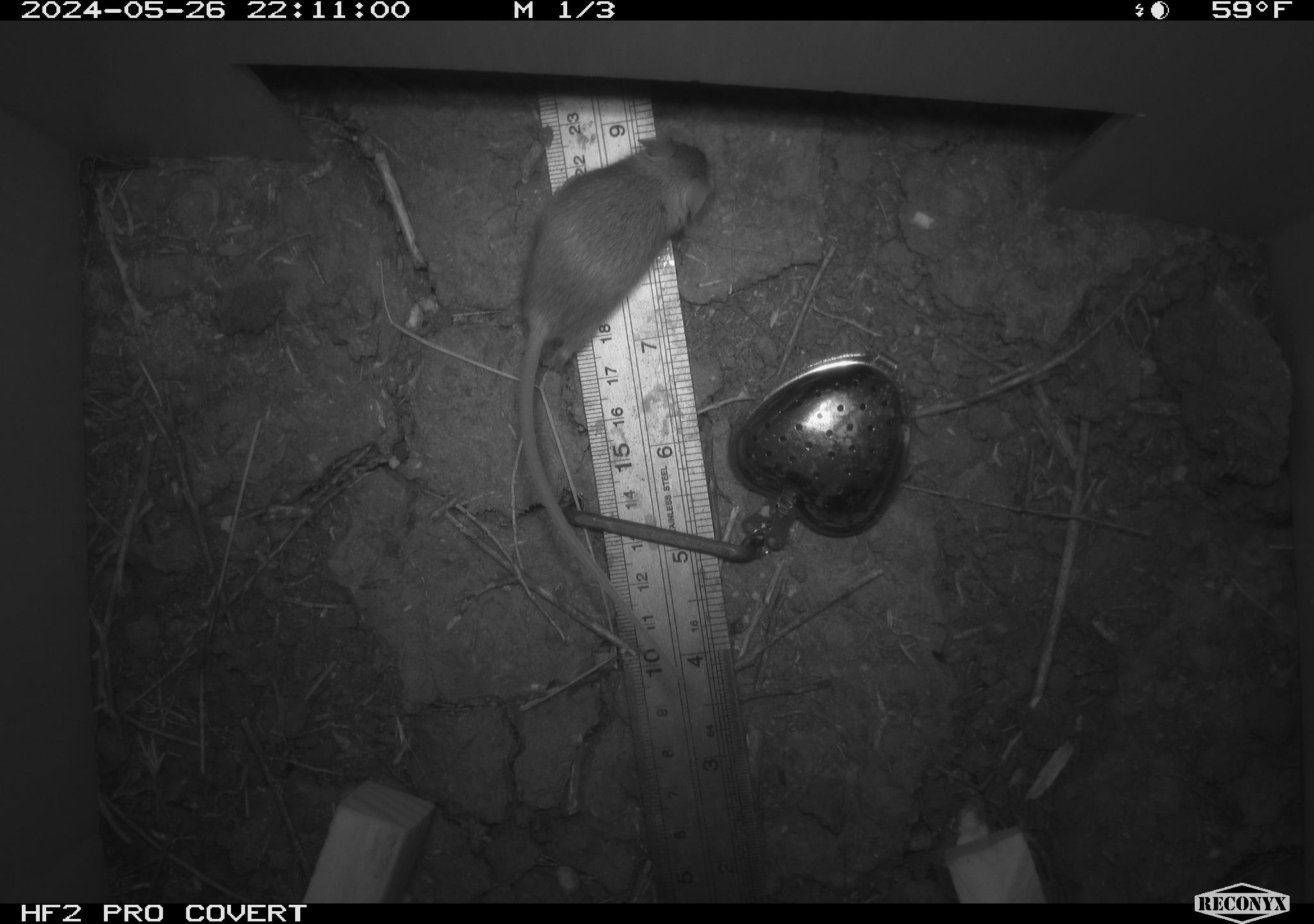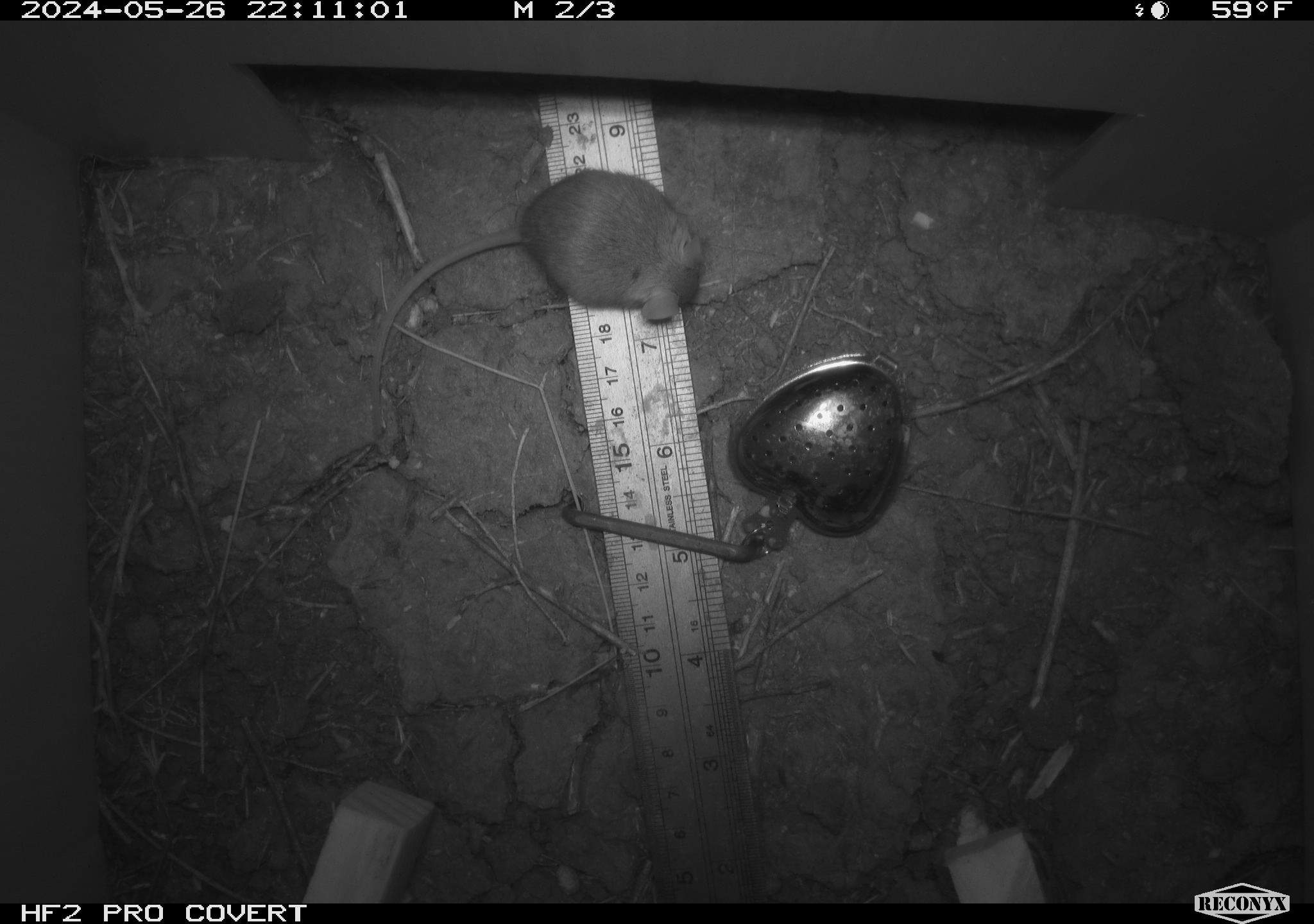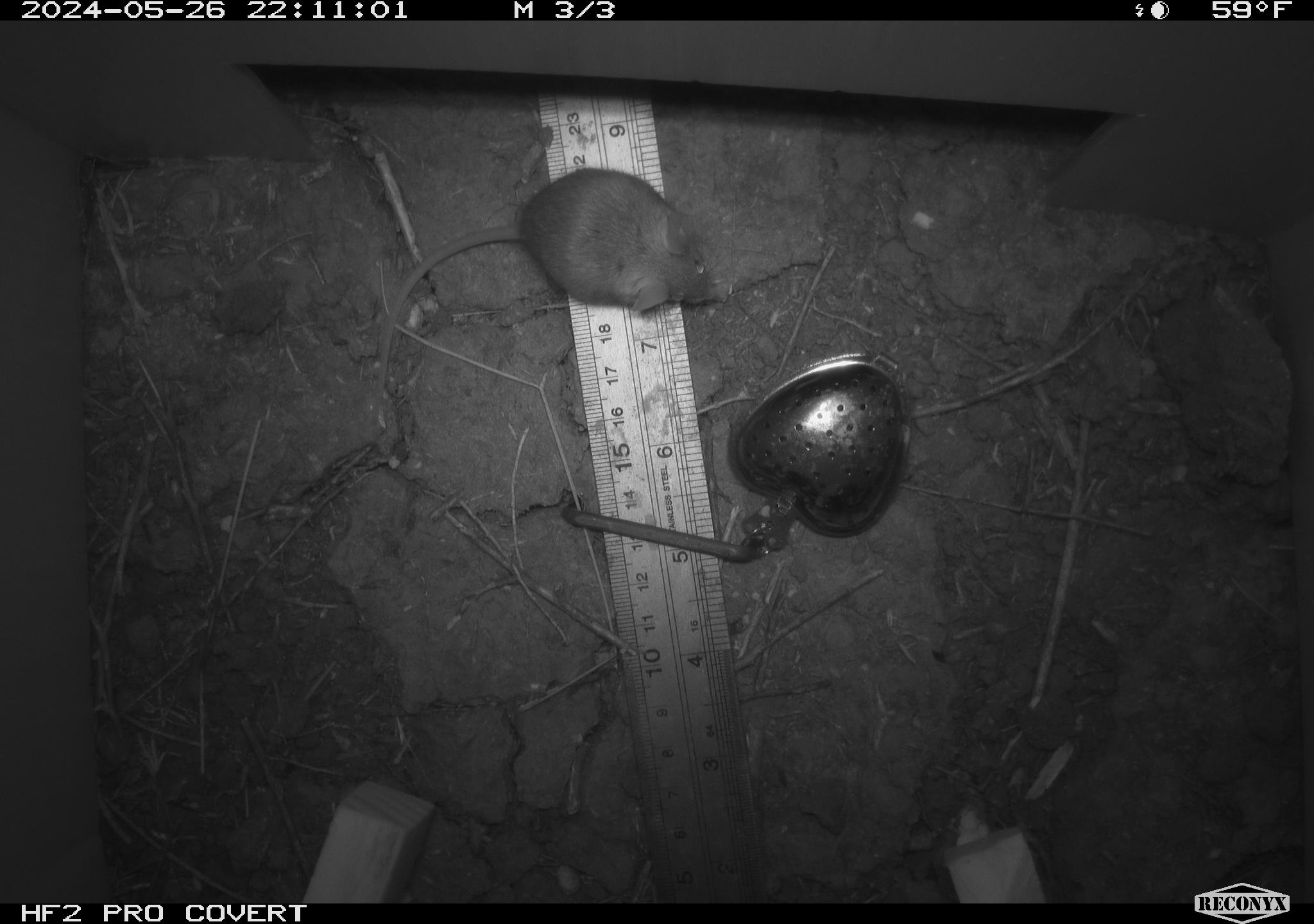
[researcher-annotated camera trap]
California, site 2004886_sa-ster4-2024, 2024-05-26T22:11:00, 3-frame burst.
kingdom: Animalia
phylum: Chordata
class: Mammalia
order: Rodentia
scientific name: Rodentia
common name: mouse species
Mouse species (Rodentia).